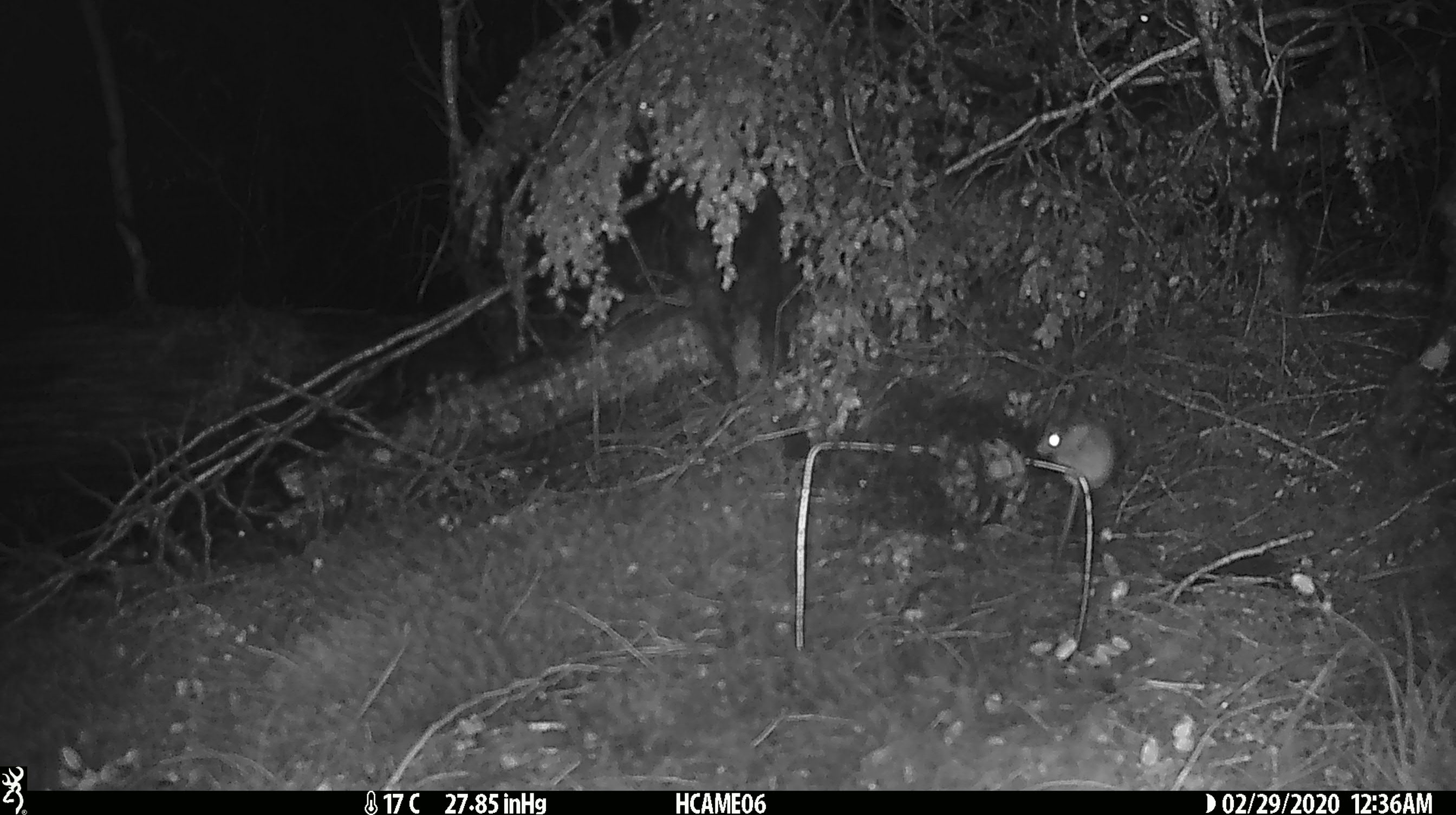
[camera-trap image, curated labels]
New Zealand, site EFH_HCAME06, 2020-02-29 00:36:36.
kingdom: Animalia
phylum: Chordata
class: Mammalia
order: Rodentia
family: Muridae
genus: Mus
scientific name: Mus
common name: mouse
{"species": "mouse (Mus)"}